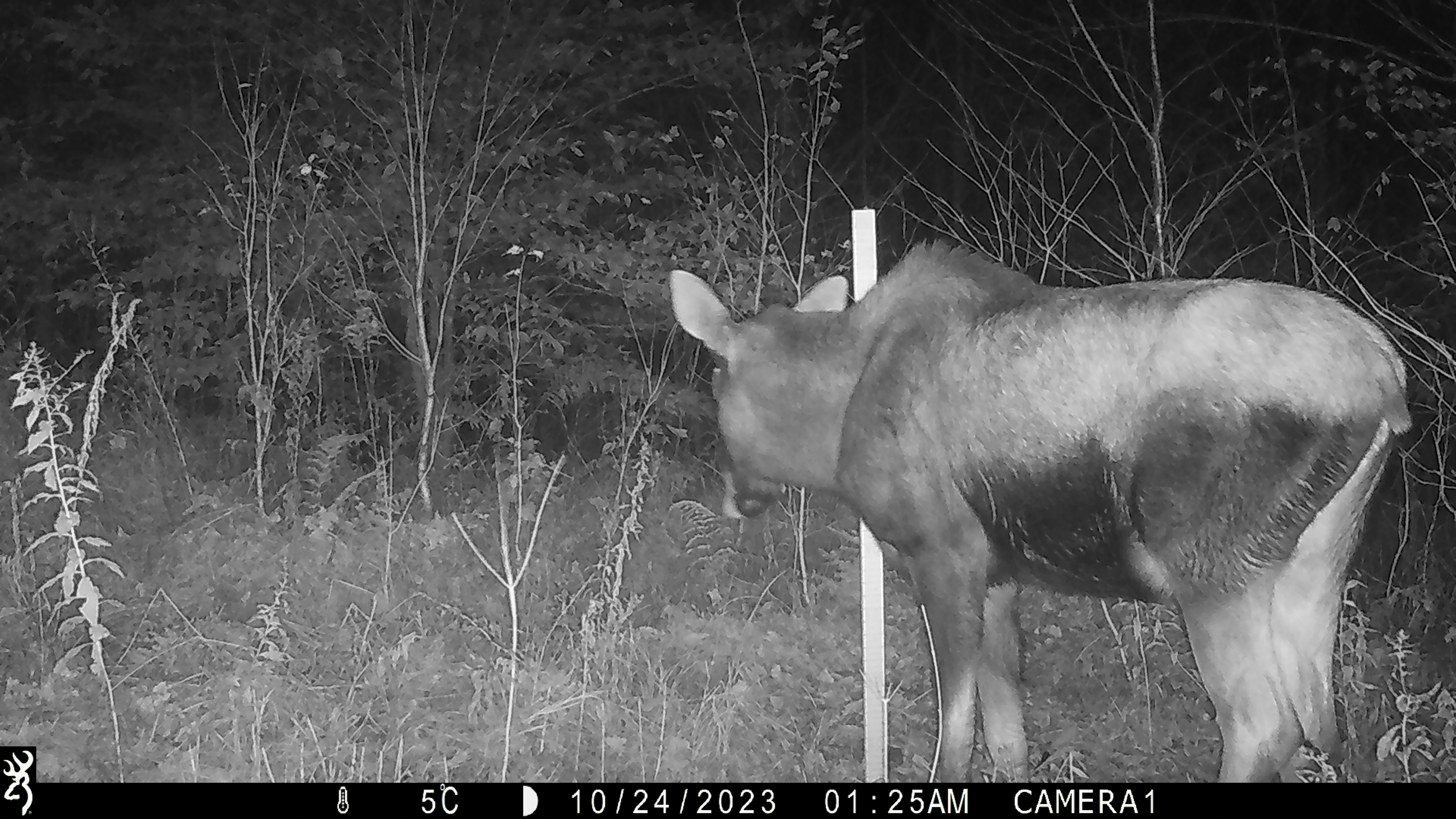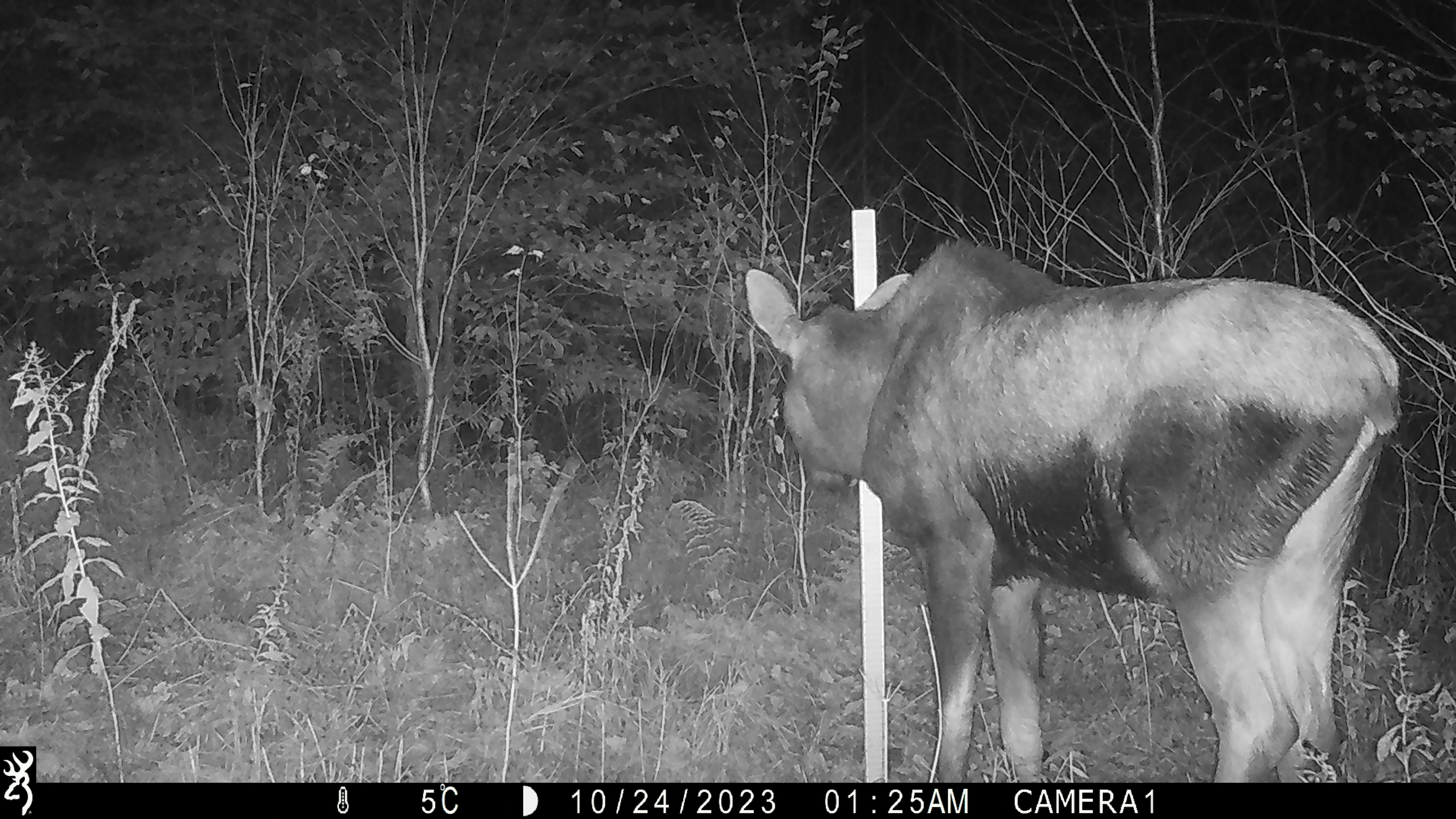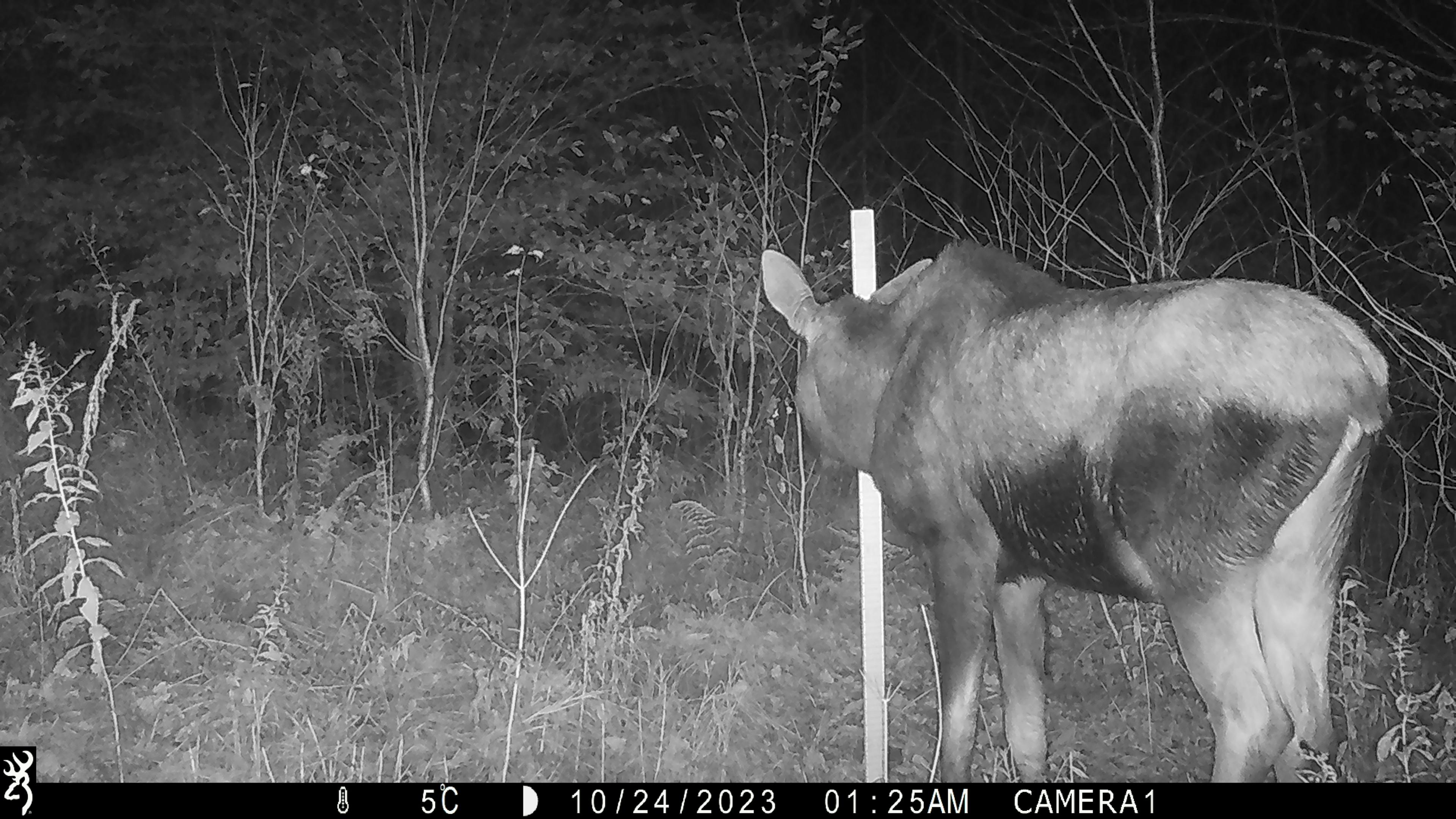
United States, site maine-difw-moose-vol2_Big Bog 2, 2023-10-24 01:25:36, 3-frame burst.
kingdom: Animalia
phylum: Chordata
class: Mammalia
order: Artiodactyla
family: Cervidae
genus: Alces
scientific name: Alces alces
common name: moose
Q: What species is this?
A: Moose (Alces alces).